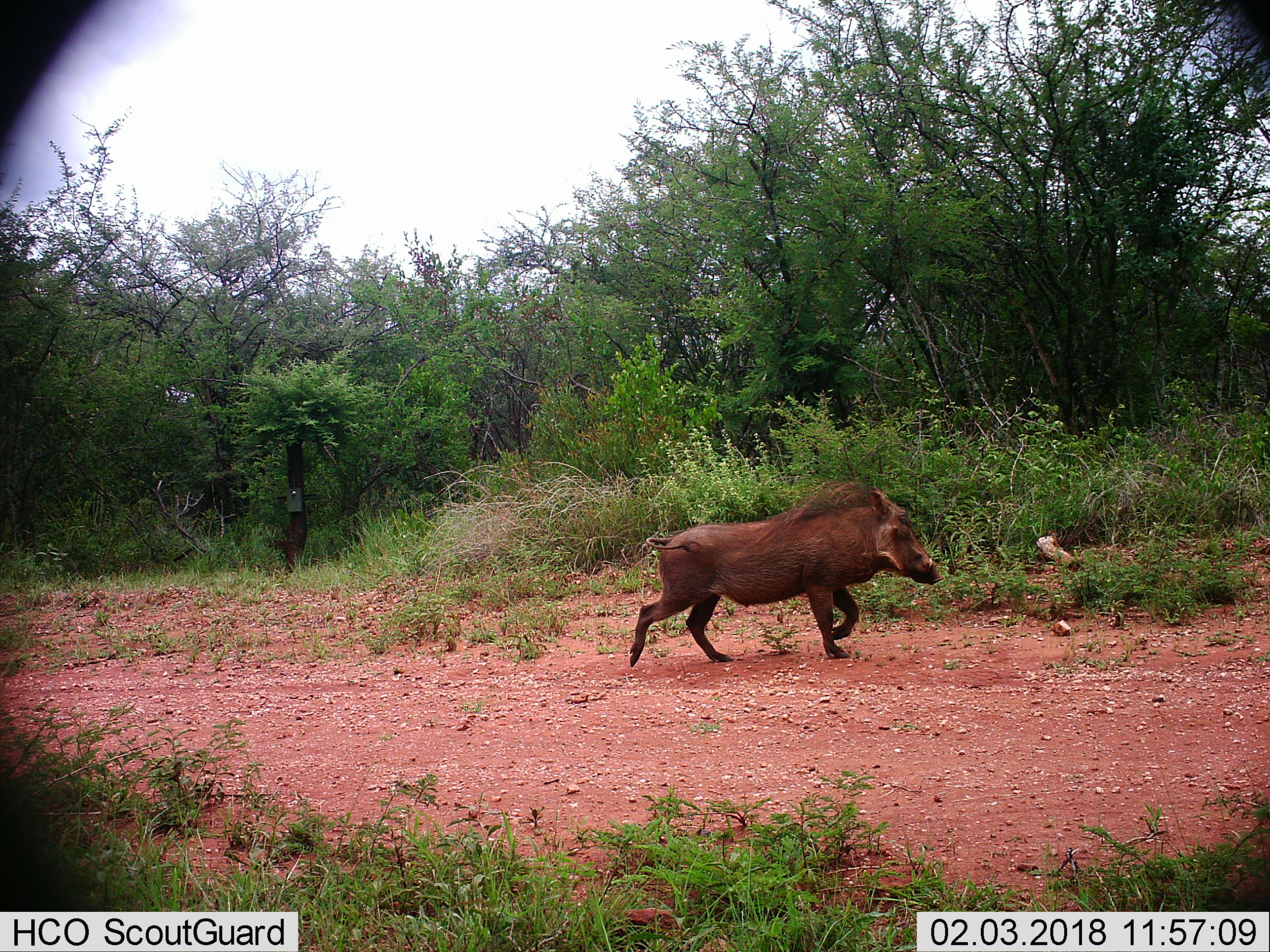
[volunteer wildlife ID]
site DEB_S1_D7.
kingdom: Animalia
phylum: Chordata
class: Mammalia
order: Artiodactyla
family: Suidae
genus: Phacochoerus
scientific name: Phacochoerus africanus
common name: warthog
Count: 1.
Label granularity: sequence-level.